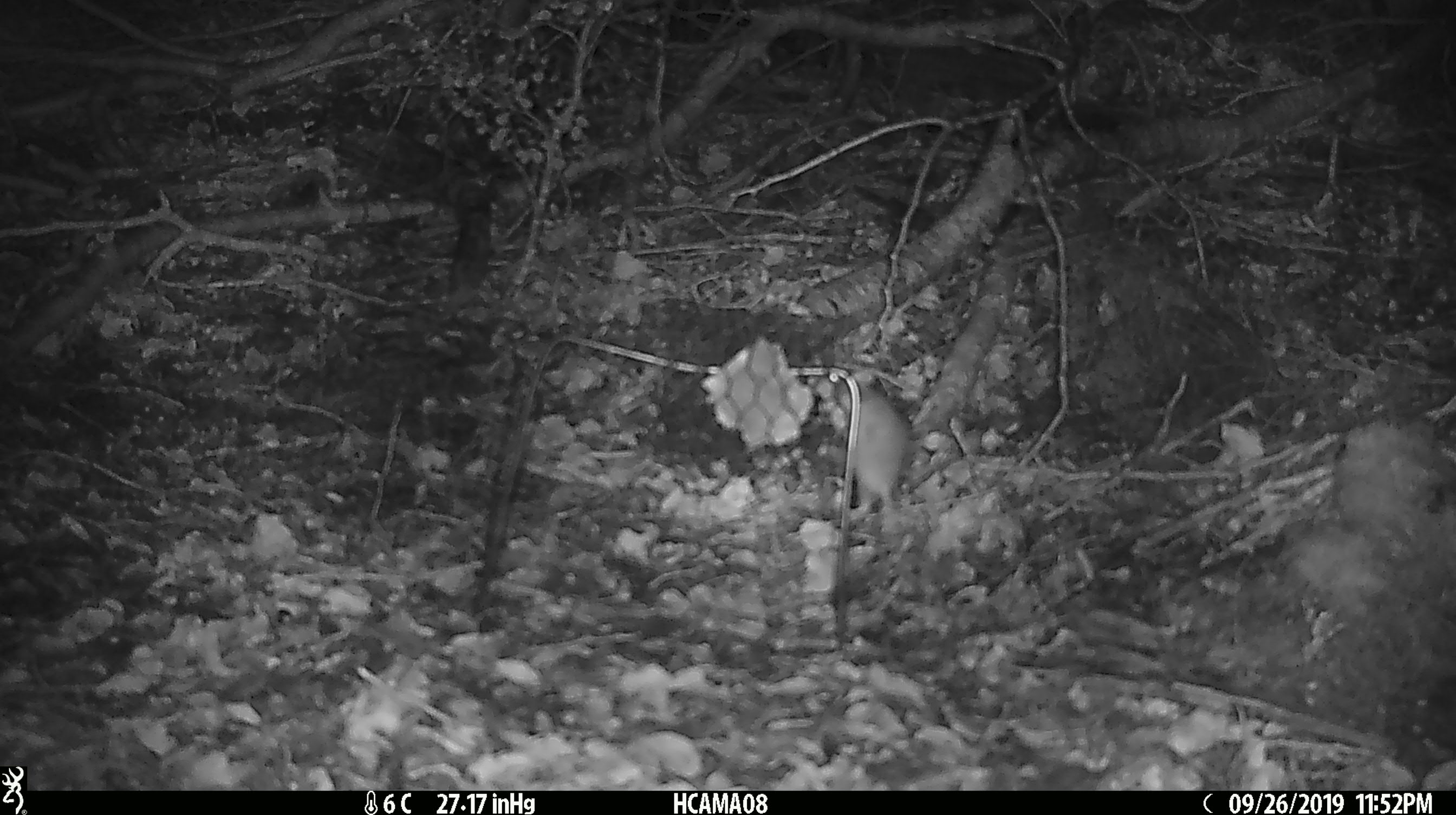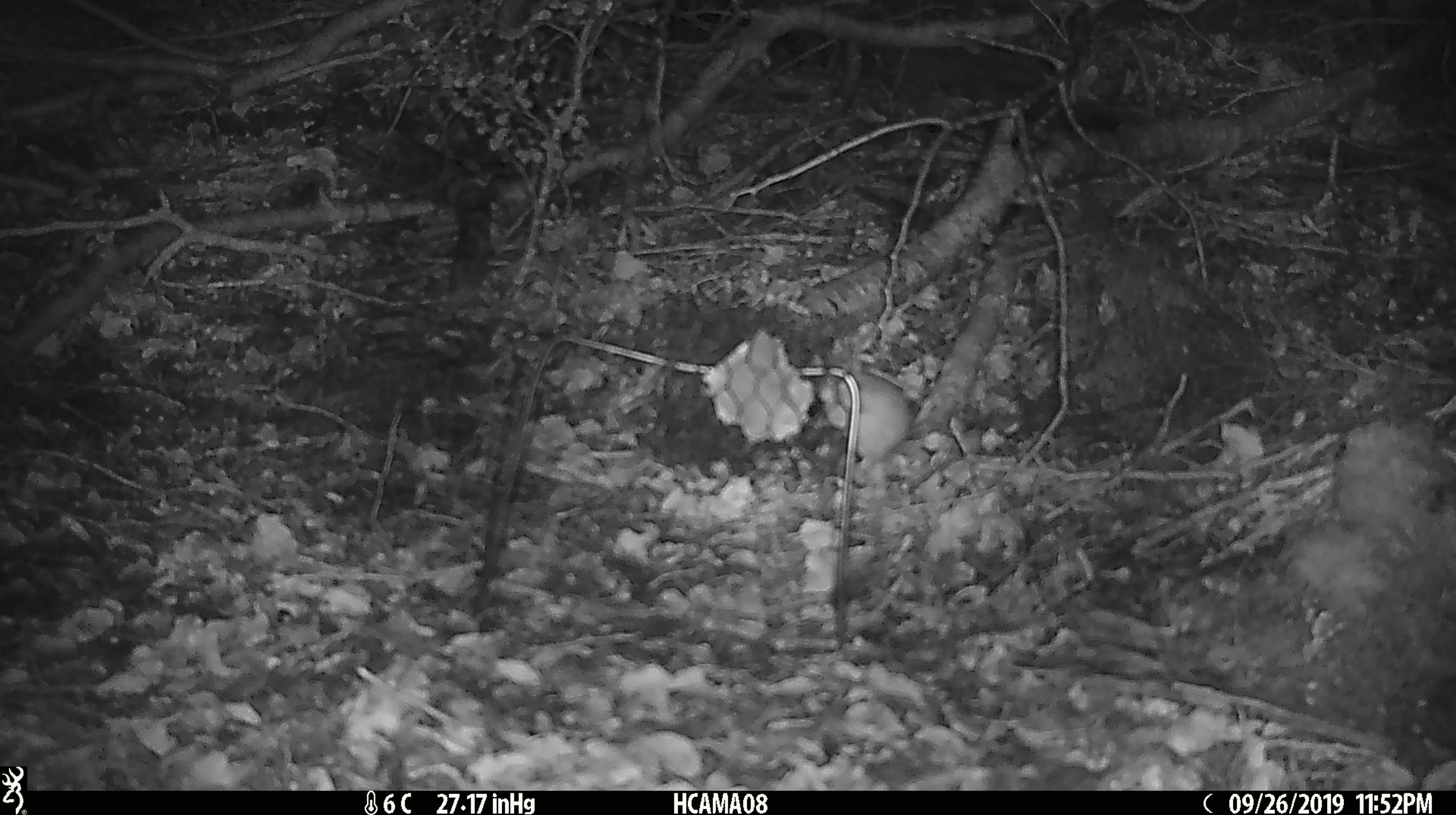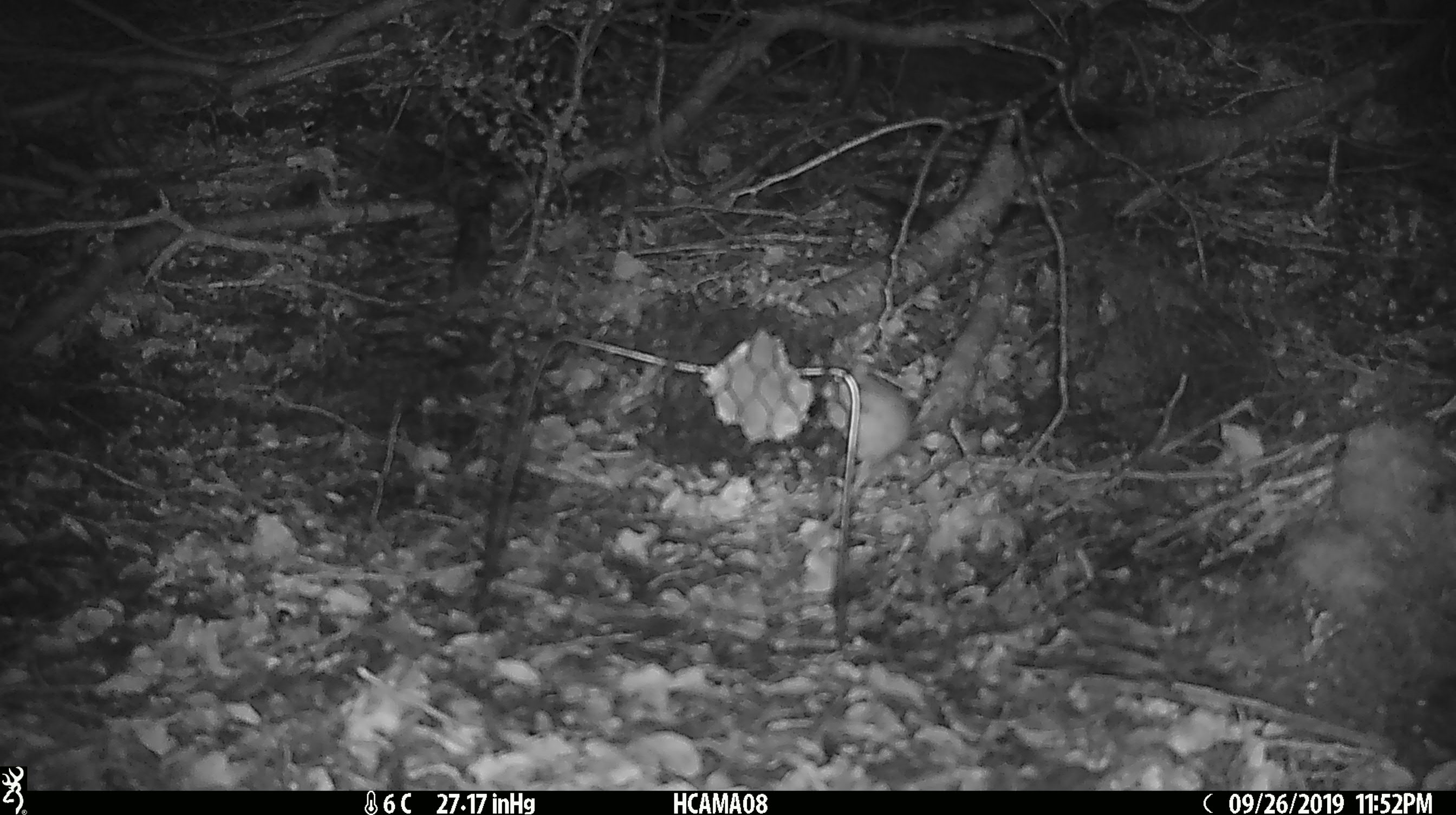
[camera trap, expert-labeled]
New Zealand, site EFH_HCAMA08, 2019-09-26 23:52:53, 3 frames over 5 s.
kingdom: Animalia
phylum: Chordata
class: Mammalia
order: Rodentia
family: Muridae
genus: Mus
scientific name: Mus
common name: mouse